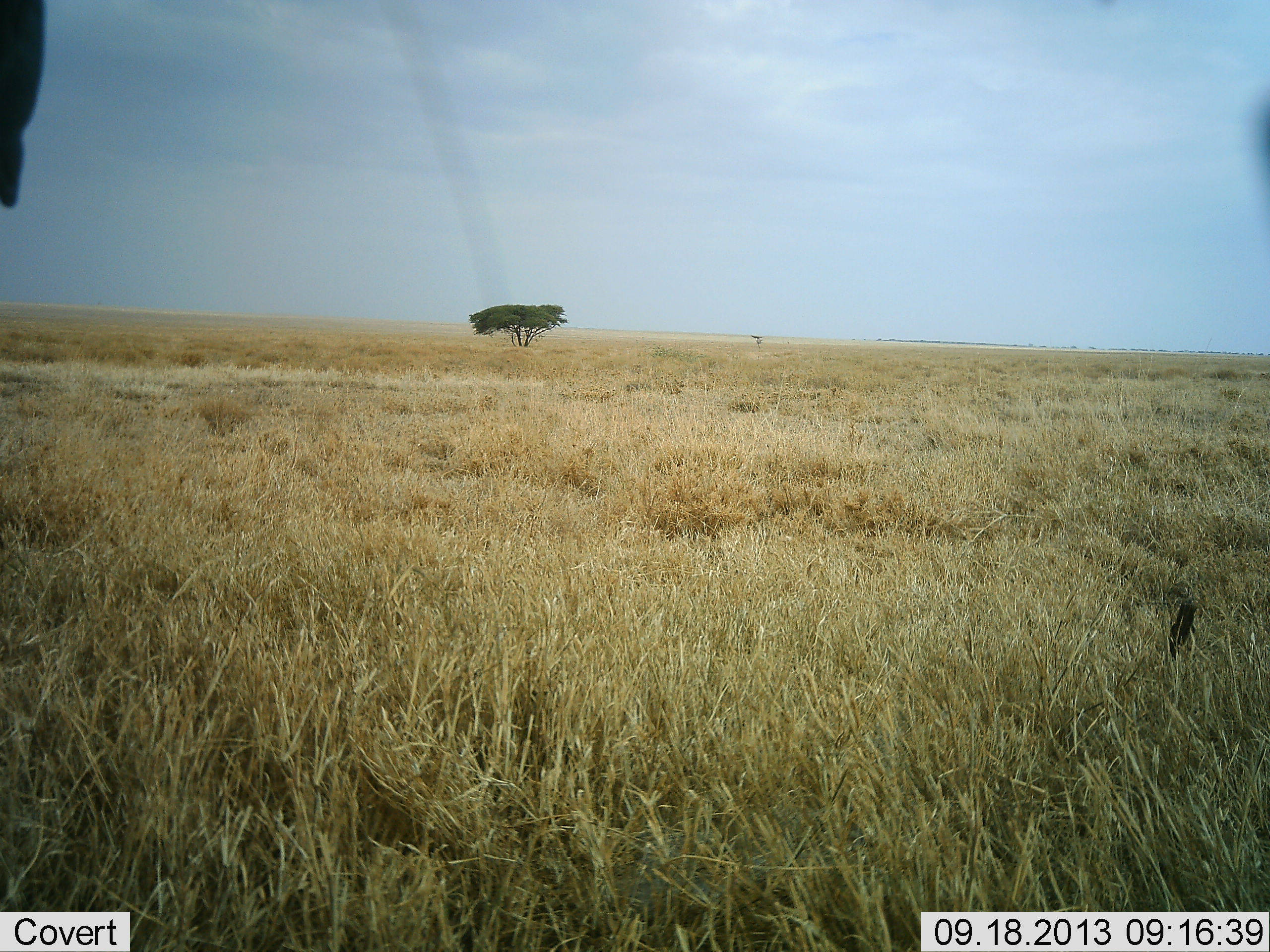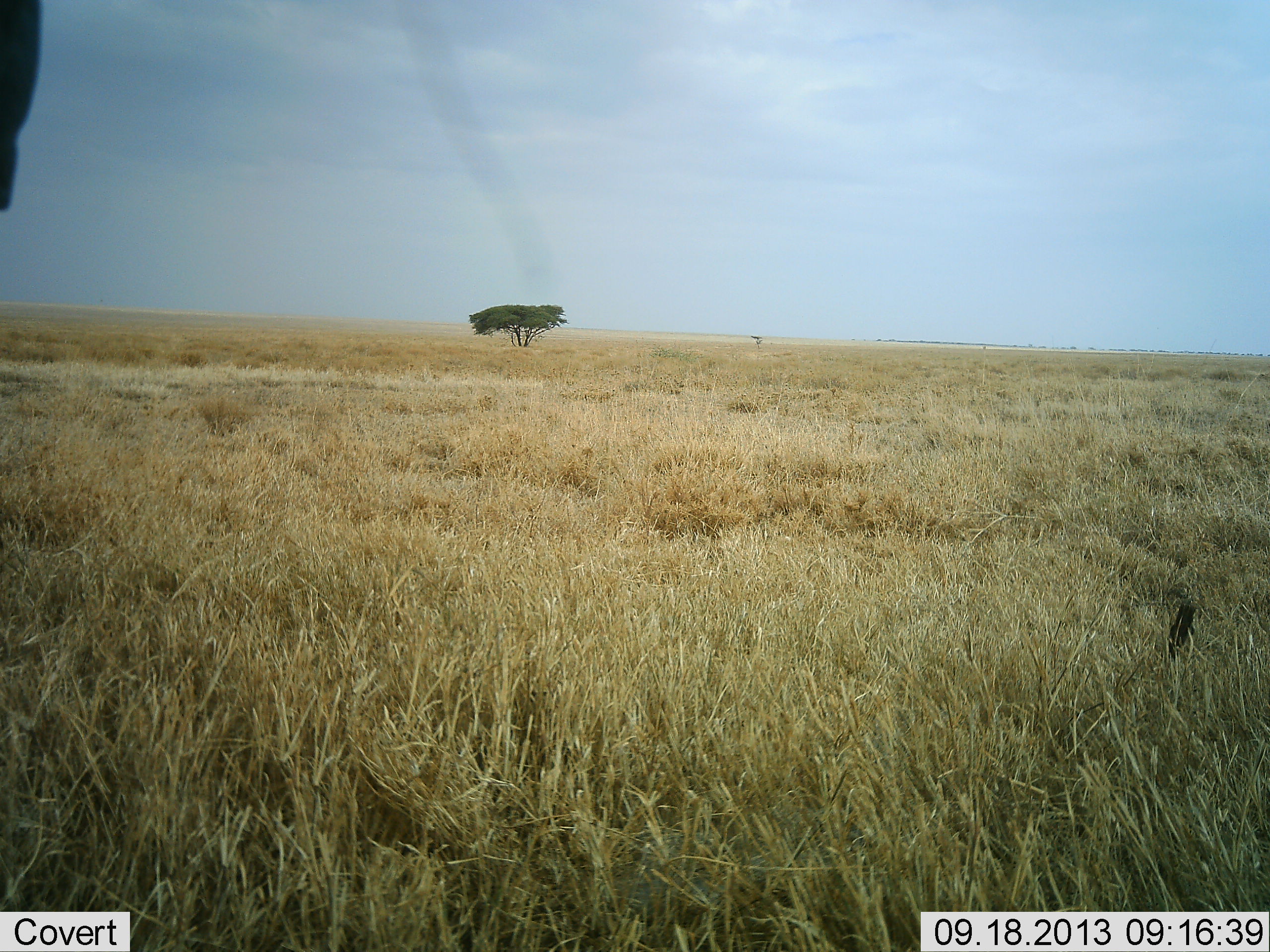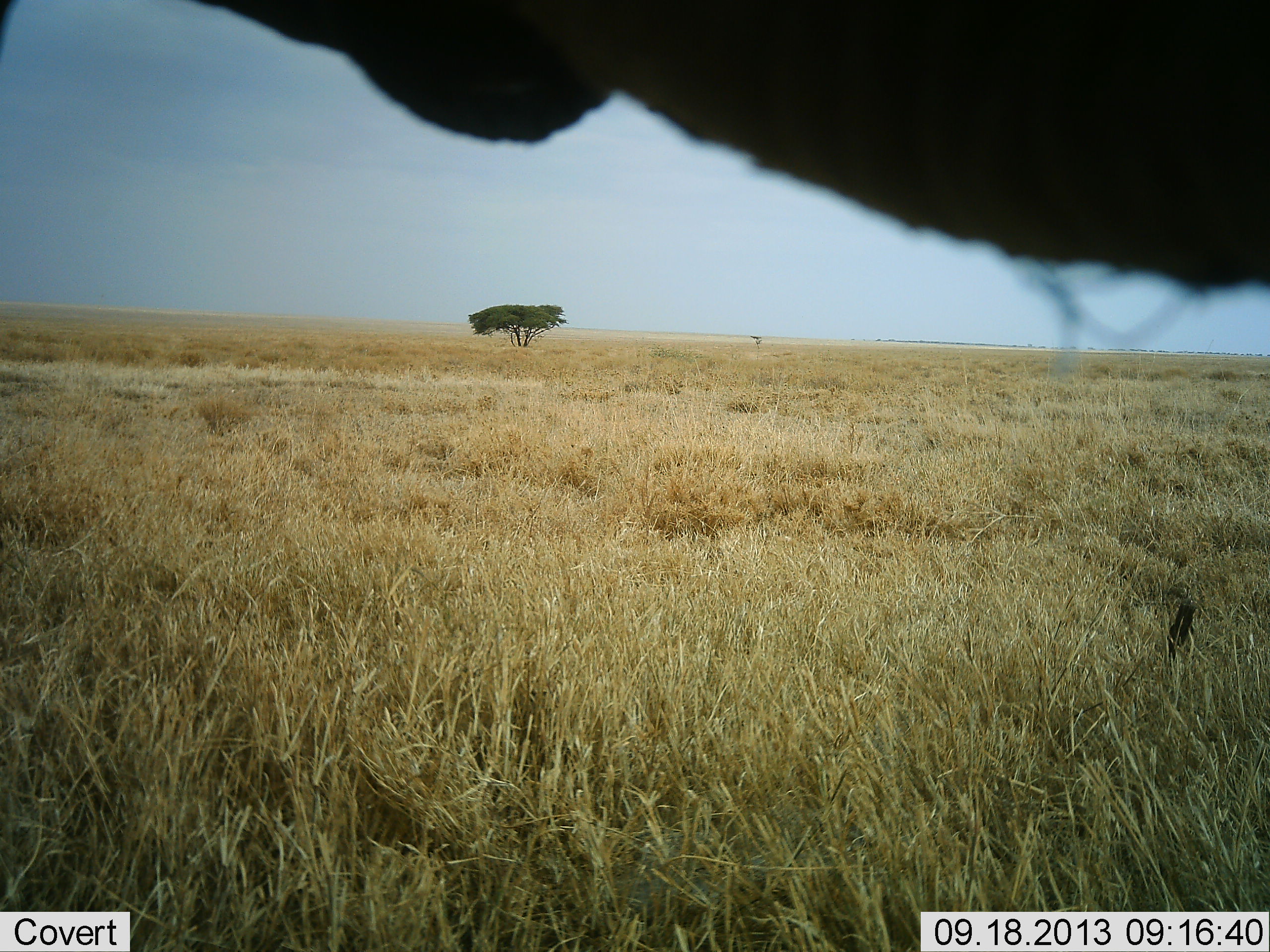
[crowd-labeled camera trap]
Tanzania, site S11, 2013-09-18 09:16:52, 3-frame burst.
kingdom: Animalia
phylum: Chordata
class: Mammalia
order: Proboscidea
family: Elephantidae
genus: Loxodonta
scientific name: Loxodonta africana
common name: african bush elephant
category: elephant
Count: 1.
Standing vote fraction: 83%.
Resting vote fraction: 0%.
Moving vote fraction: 17%.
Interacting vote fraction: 0%.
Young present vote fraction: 0%.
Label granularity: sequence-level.